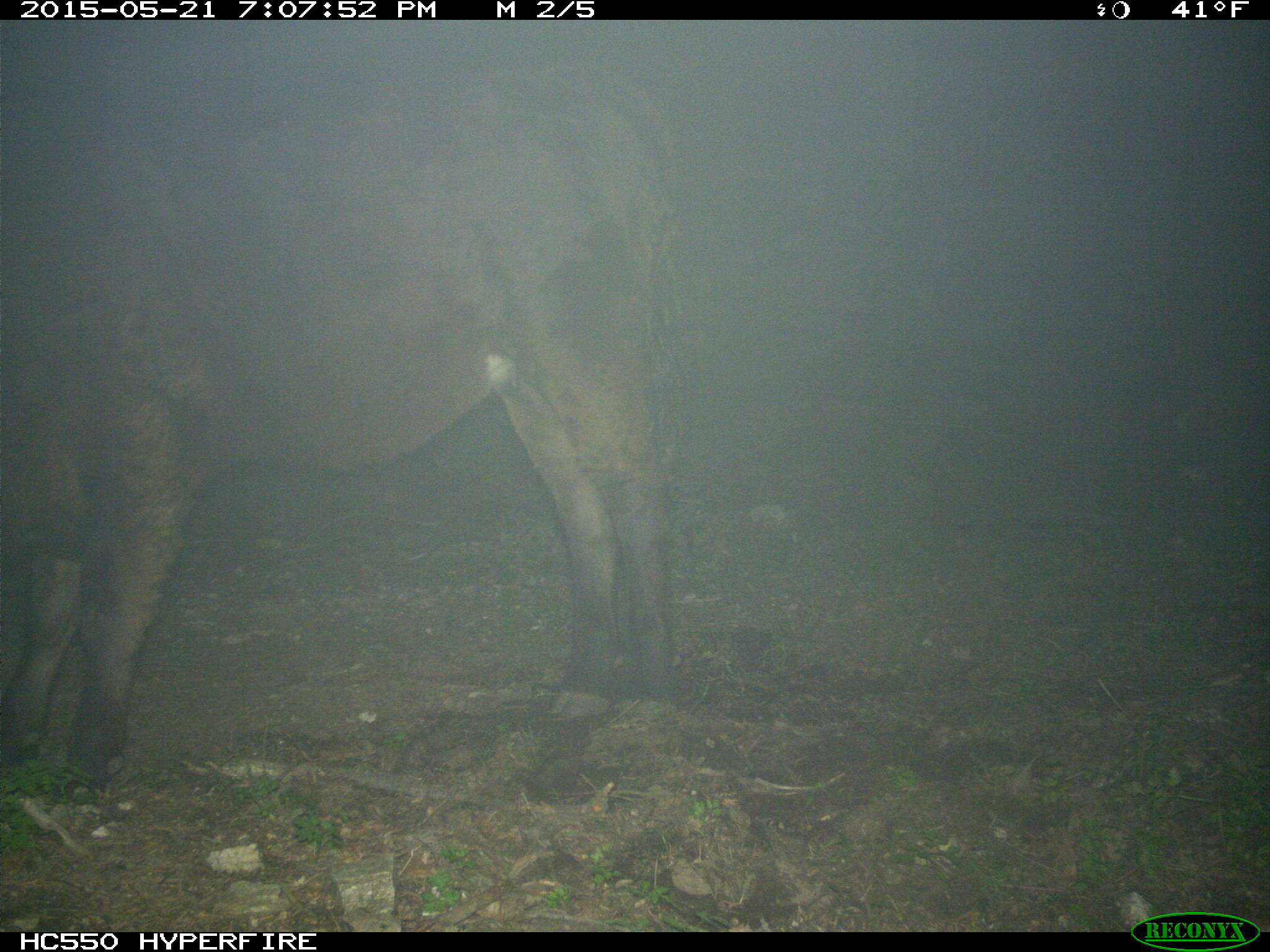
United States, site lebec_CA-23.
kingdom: Animalia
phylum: Chordata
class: Mammalia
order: Artiodactyla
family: Bovidae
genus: Bos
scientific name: Bos taurus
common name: domestic cow